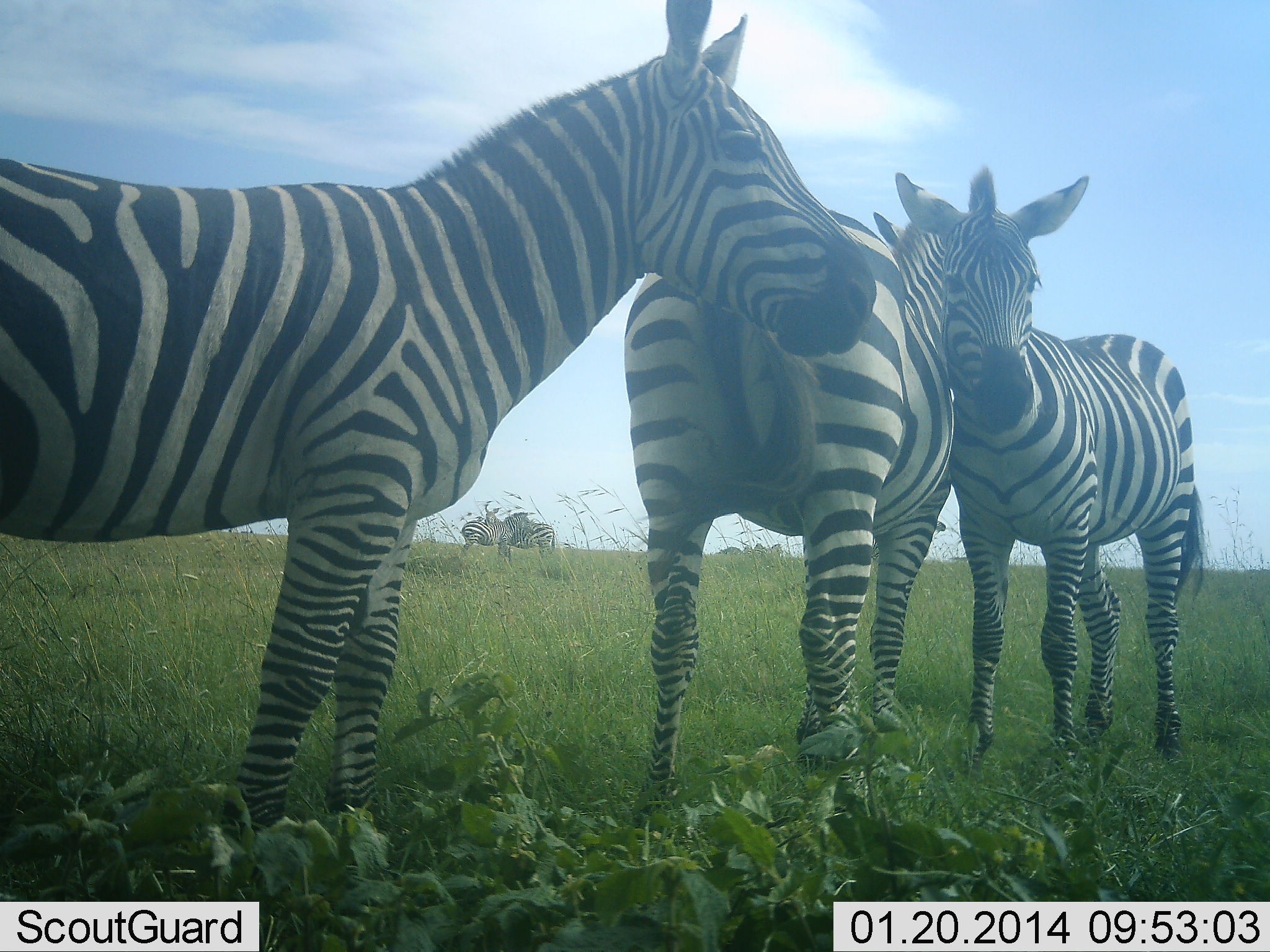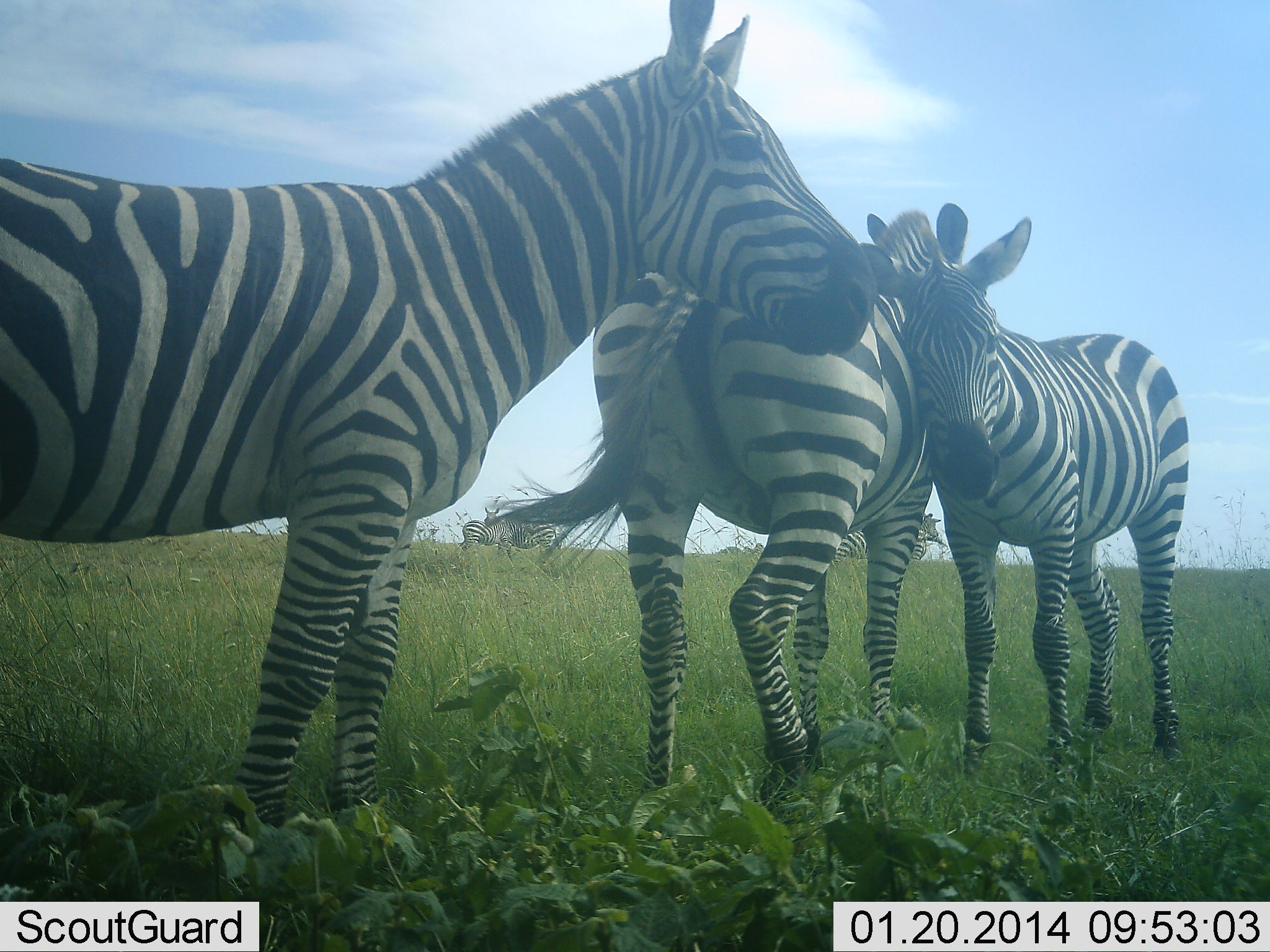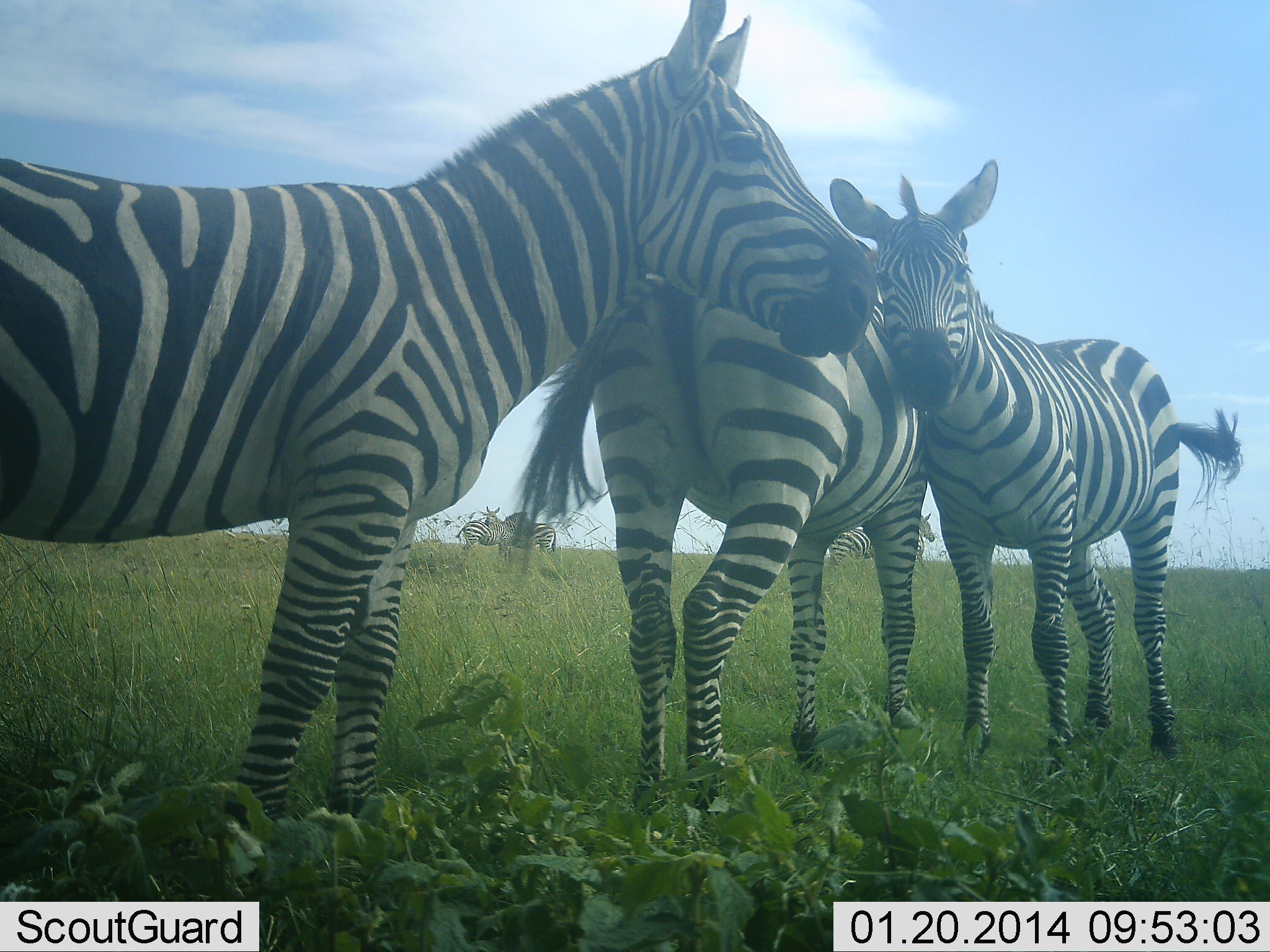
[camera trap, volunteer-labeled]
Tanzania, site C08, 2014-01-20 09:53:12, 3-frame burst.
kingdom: Animalia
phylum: Chordata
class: Mammalia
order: Perissodactyla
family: Equidae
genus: Equus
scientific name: Equus quagga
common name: plains zebra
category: zebra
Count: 5.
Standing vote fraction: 80%.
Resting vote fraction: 0%.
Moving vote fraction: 0%.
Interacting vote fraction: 80%.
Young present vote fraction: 10%.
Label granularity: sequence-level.